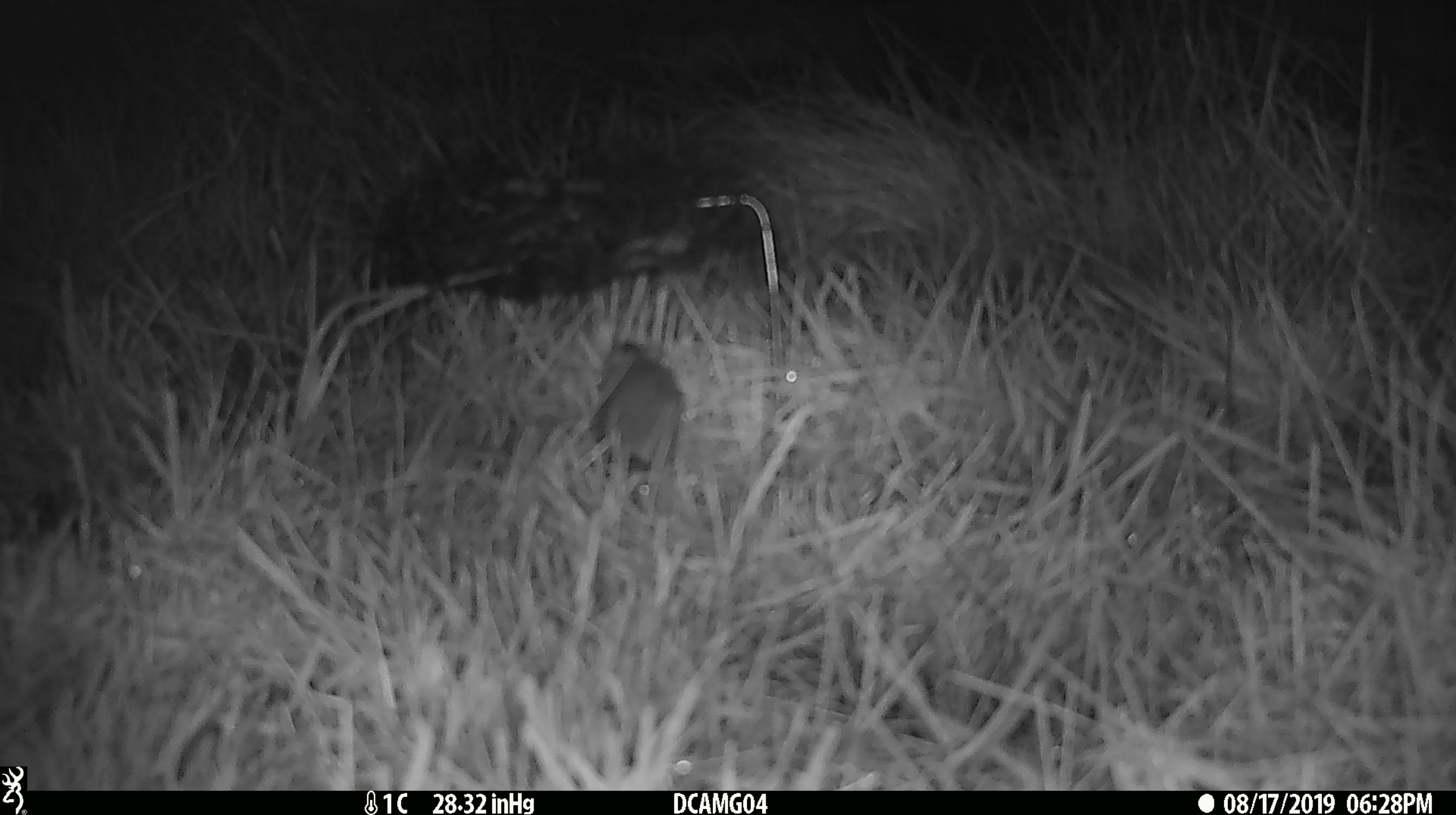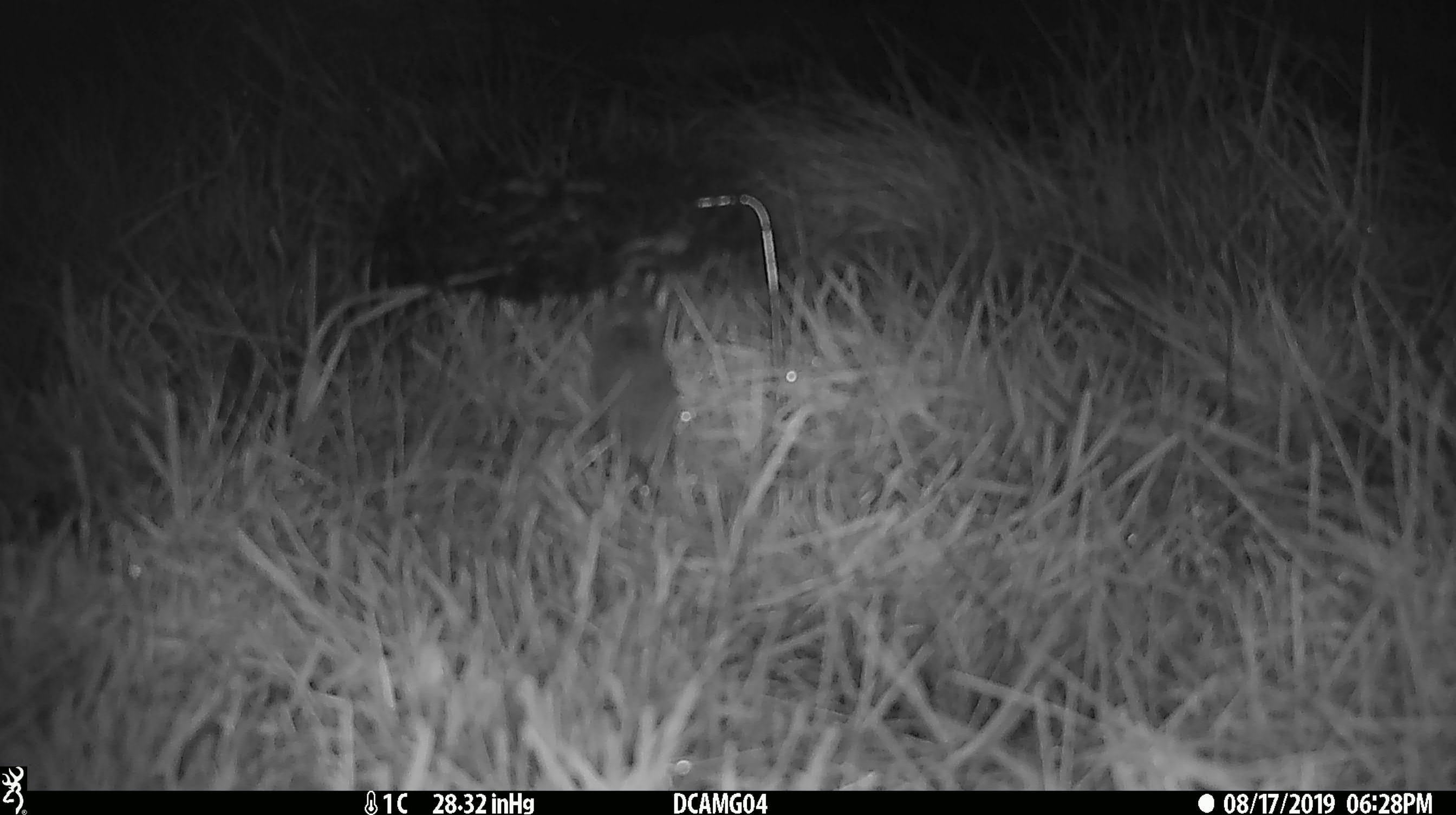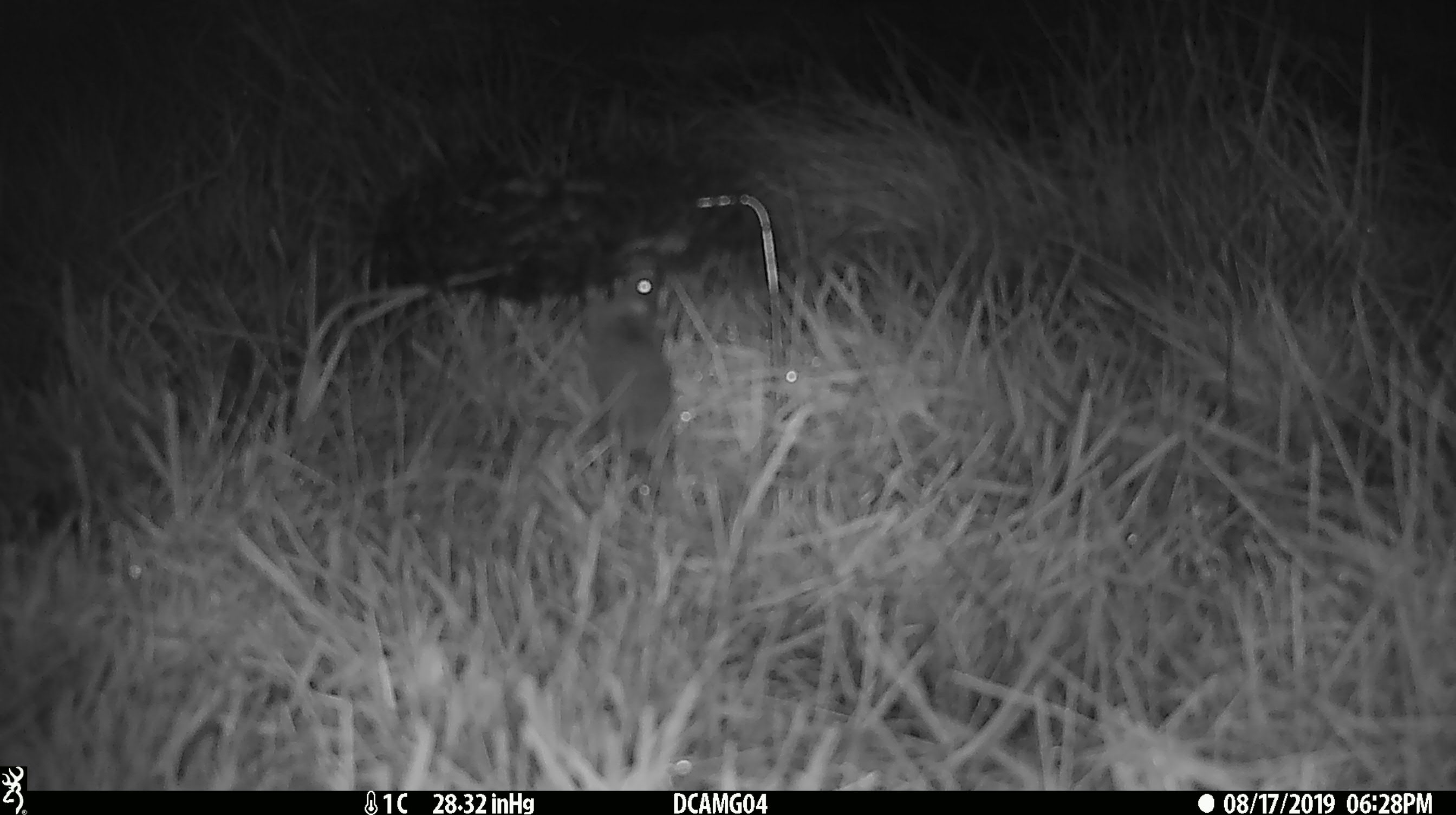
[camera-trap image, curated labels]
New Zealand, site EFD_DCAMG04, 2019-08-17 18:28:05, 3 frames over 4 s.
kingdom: Animalia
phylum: Chordata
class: Mammalia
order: Rodentia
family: Muridae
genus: Mus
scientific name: Mus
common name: mouse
Mouse (Mus).